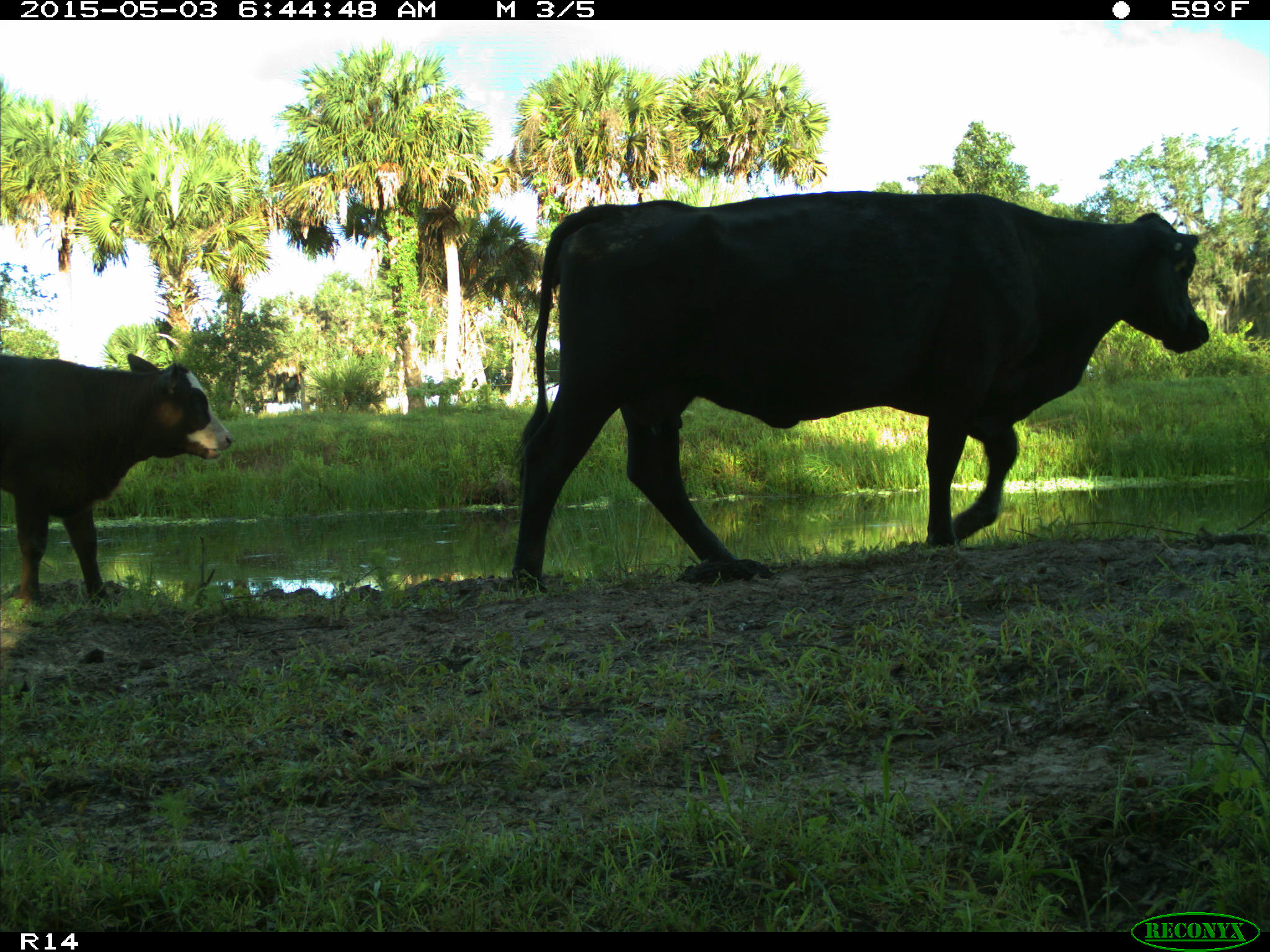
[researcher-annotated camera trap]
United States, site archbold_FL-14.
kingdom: Animalia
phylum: Chordata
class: Mammalia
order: Artiodactyla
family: Bovidae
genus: Bos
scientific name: Bos taurus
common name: domestic cow